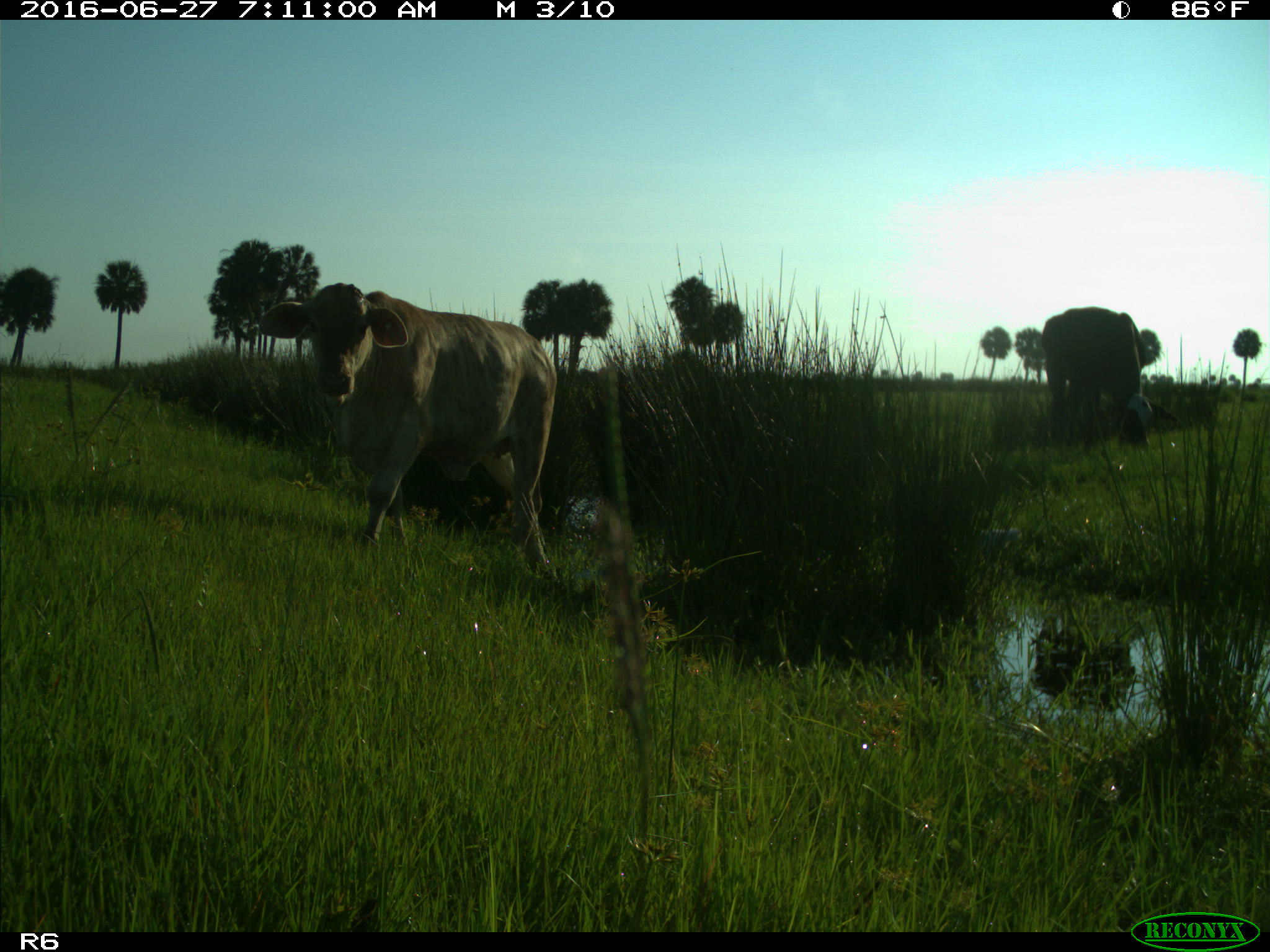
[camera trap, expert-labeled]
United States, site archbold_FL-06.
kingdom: Animalia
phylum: Chordata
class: Mammalia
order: Artiodactyla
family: Bovidae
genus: Bos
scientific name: Bos taurus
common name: domestic cow